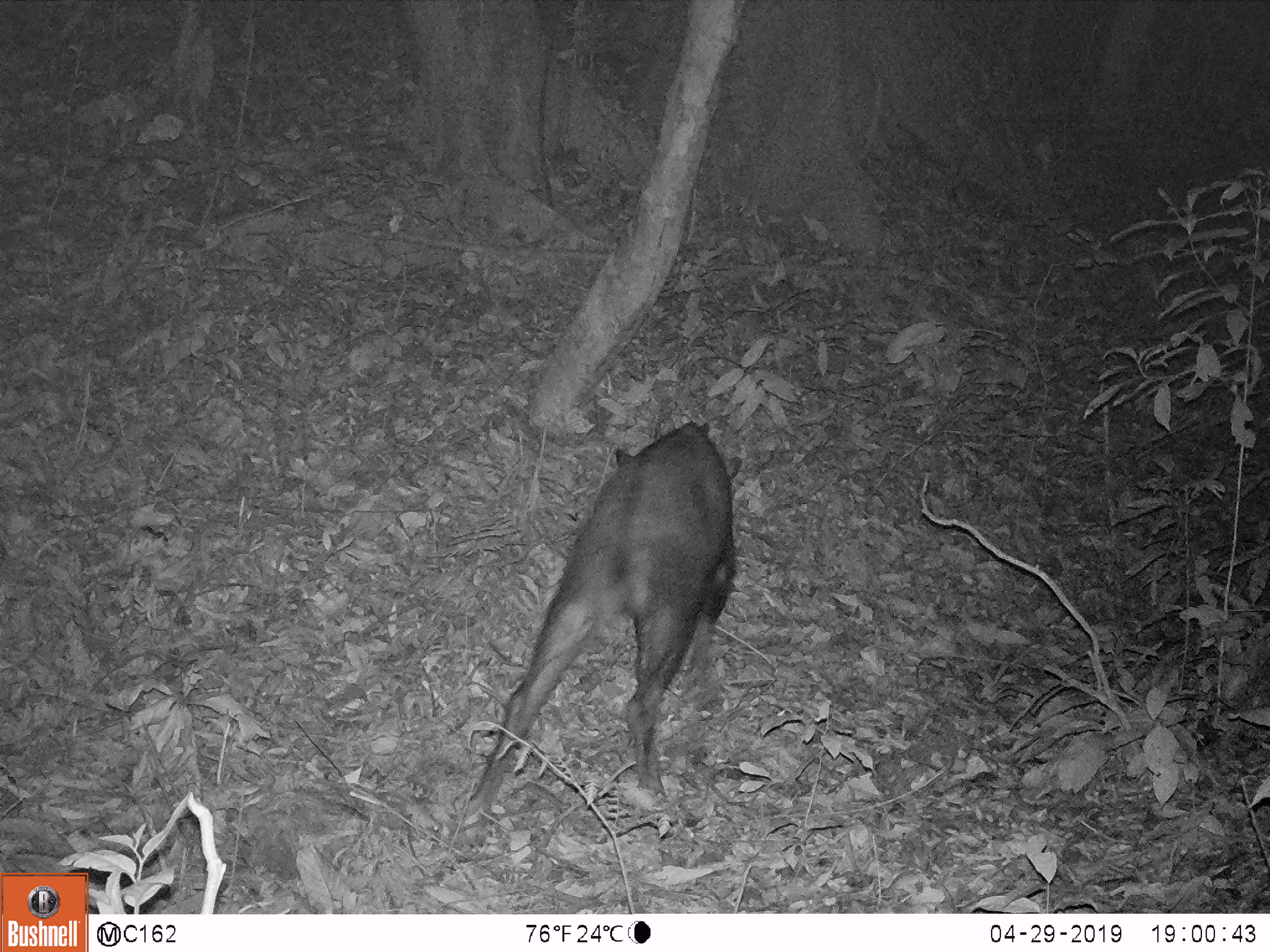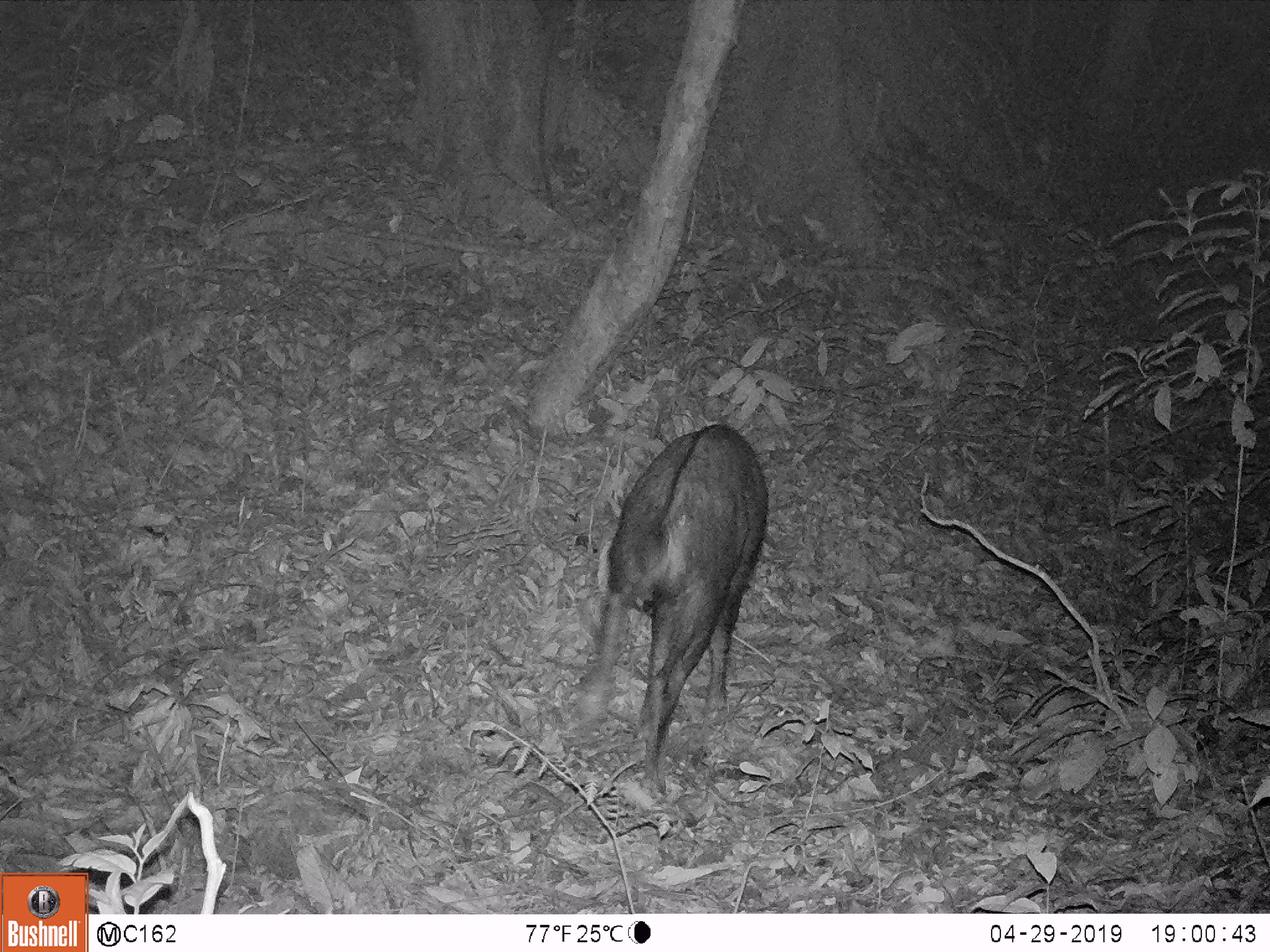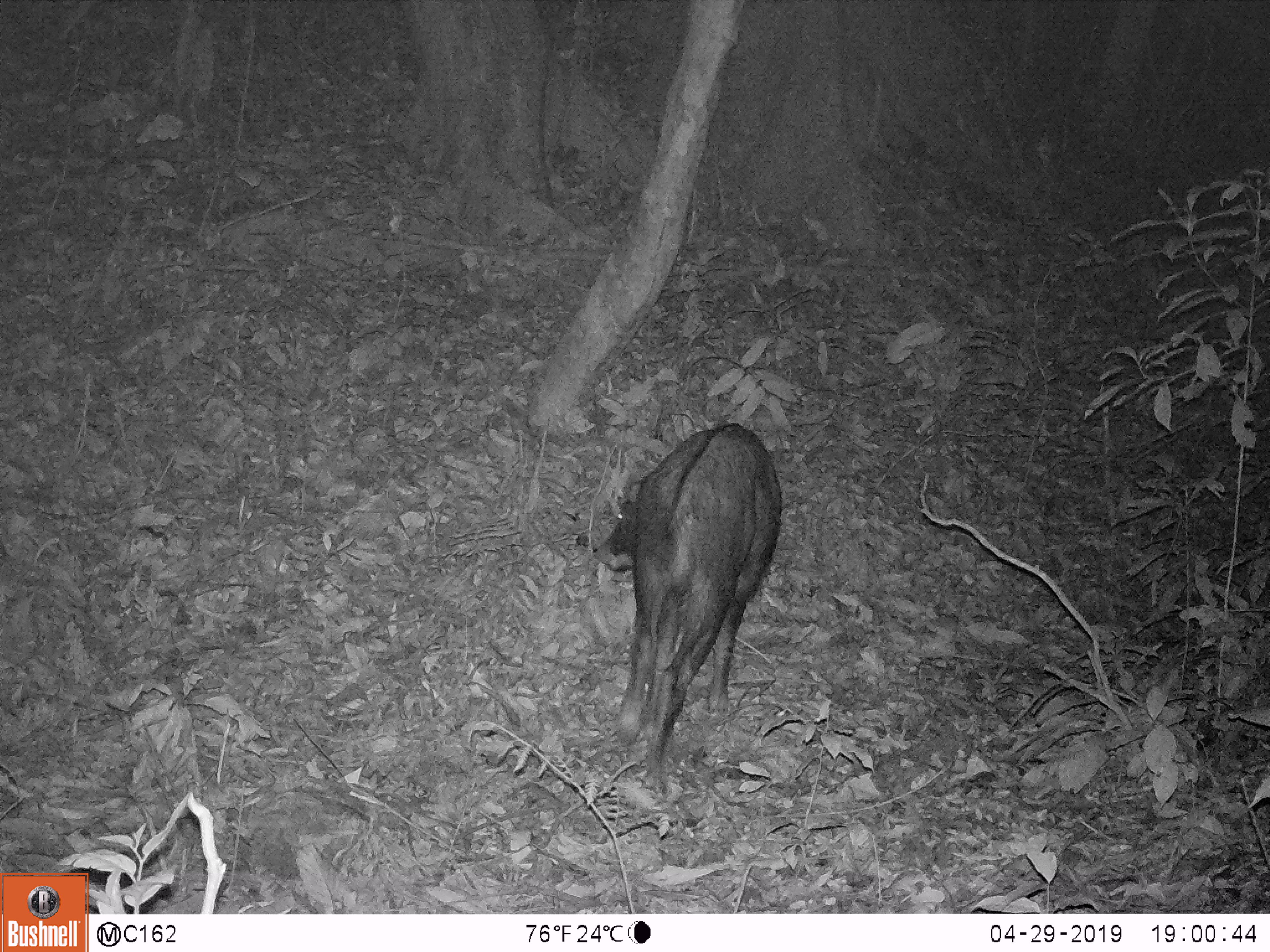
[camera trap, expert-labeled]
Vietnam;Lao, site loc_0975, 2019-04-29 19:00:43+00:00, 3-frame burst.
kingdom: Animalia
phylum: Chordata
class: Mammalia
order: Artiodactyla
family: Bovidae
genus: Capricornis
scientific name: Capricornis sumatraensis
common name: chinese serow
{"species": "chinese serow (Capricornis sumatraensis)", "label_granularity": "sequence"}